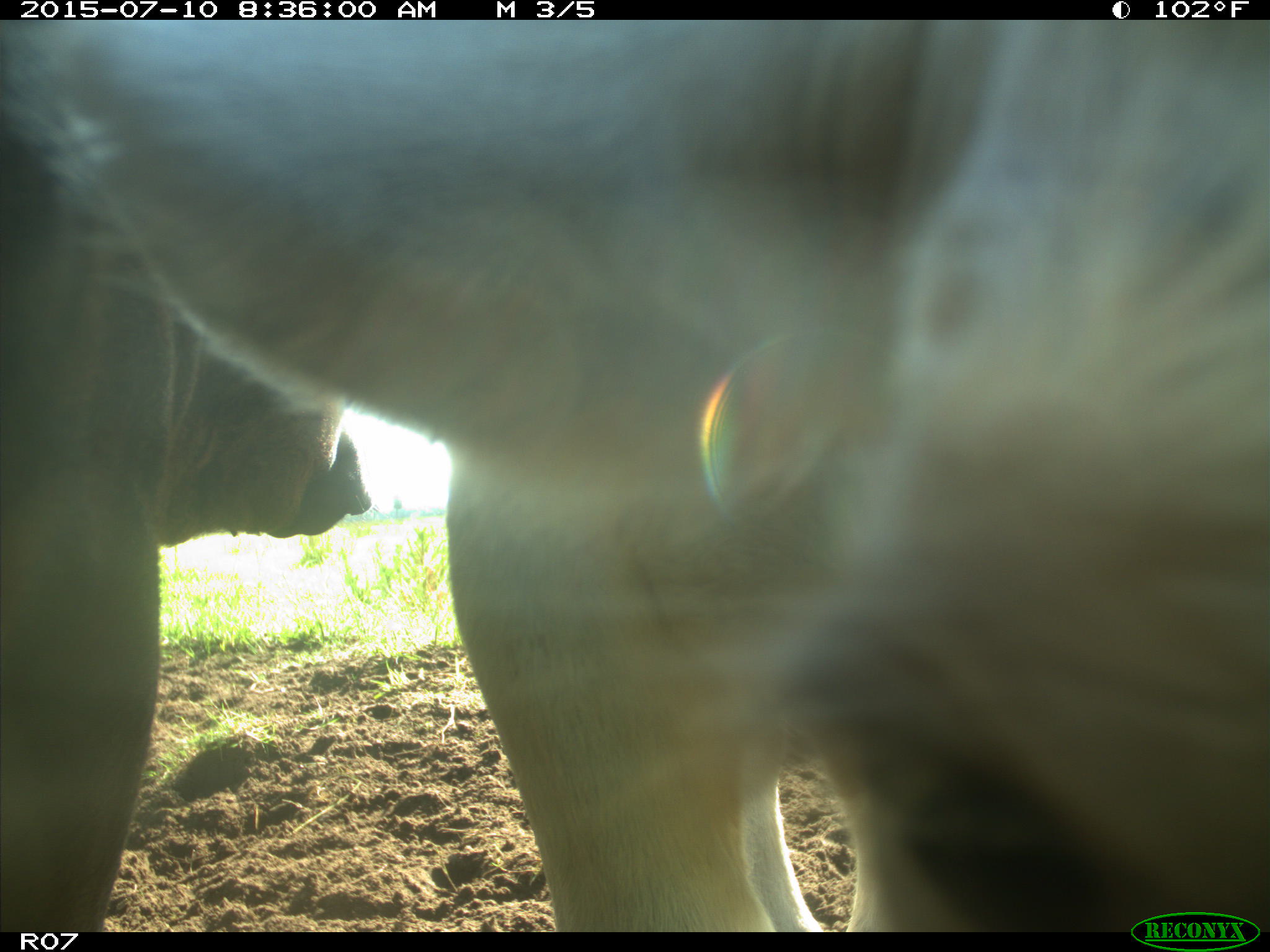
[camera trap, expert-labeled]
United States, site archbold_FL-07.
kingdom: Animalia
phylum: Chordata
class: Mammalia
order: Artiodactyla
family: Bovidae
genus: Bos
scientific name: Bos taurus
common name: domestic cow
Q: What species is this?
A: Bos taurus (domestic cow).